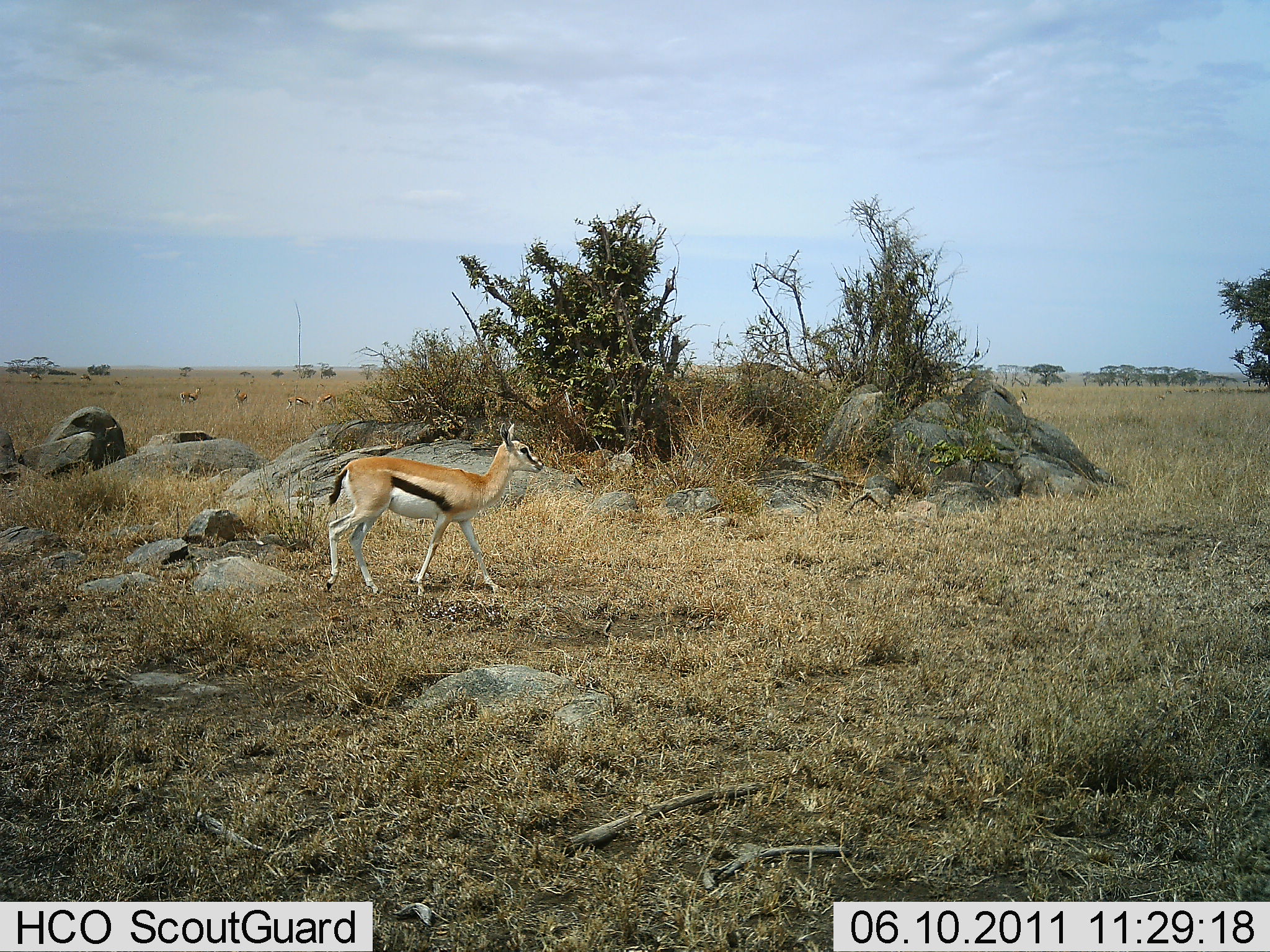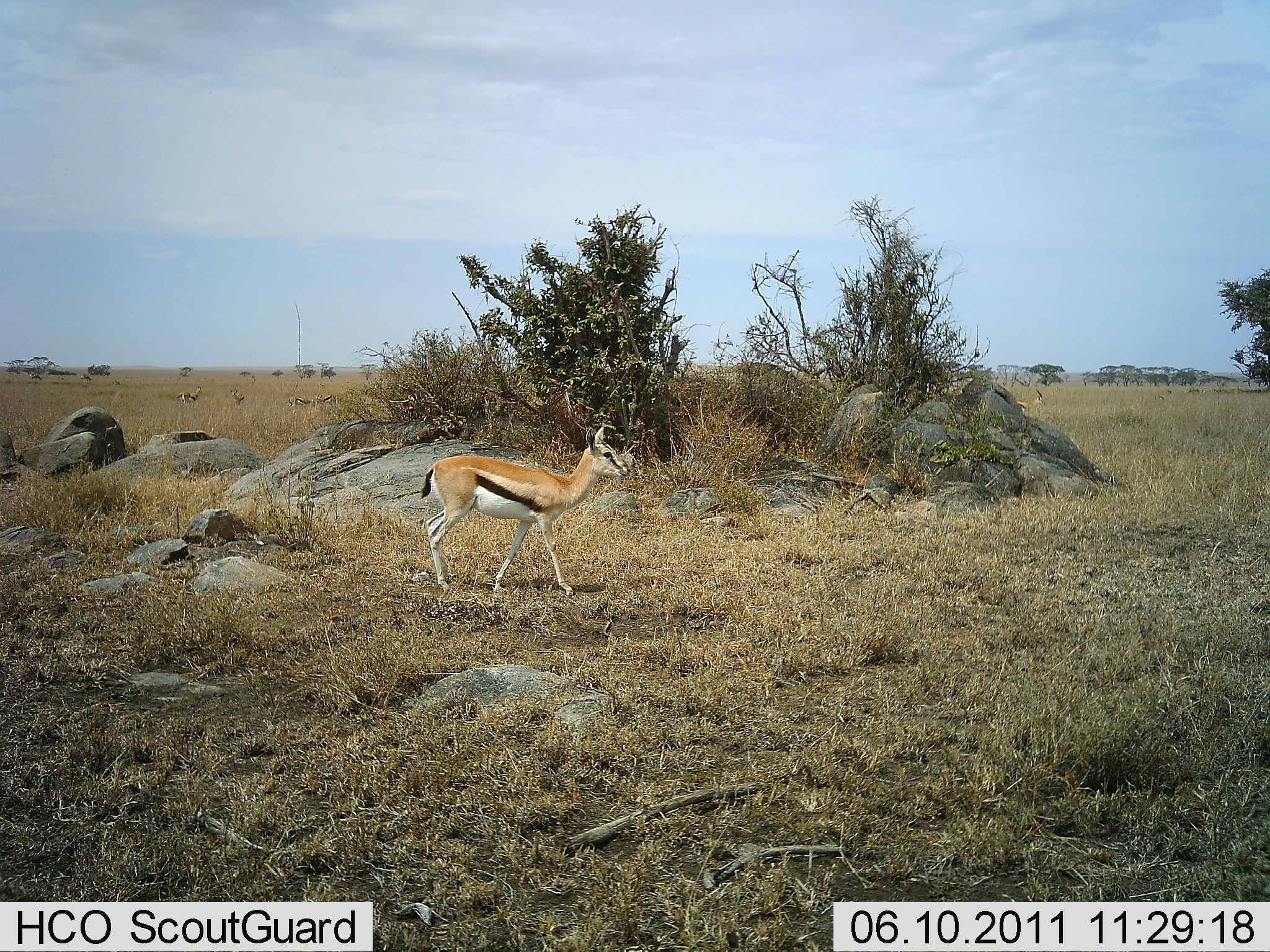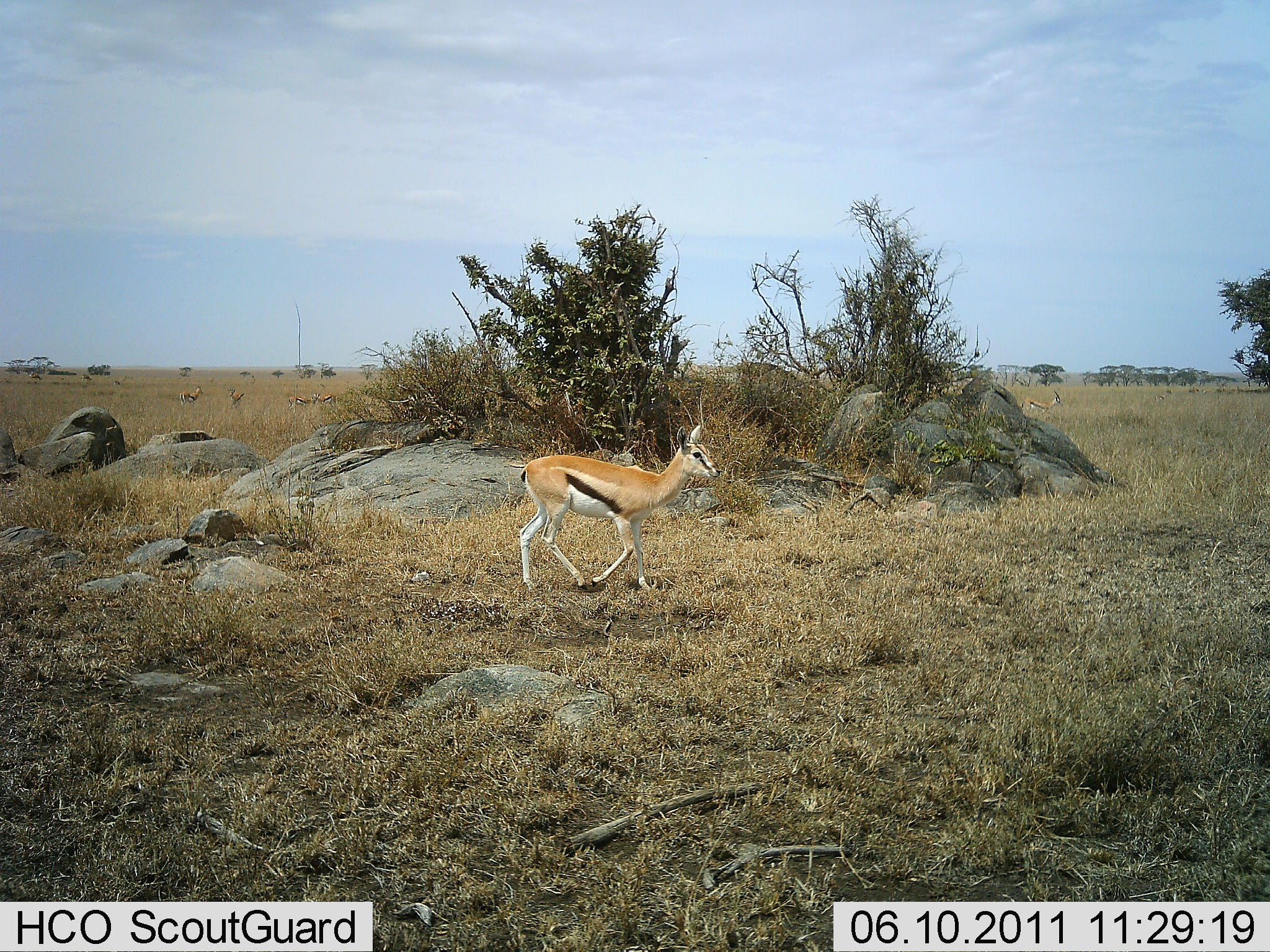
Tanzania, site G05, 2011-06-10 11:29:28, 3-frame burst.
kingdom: Animalia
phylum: Chordata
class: Mammalia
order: Artiodactyla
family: Bovidae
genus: Eudorcas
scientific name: Eudorcas thomsonii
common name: thomson's gazelle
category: gazellethomsons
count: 1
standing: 31%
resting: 0%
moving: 92%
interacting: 0%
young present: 8%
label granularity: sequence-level